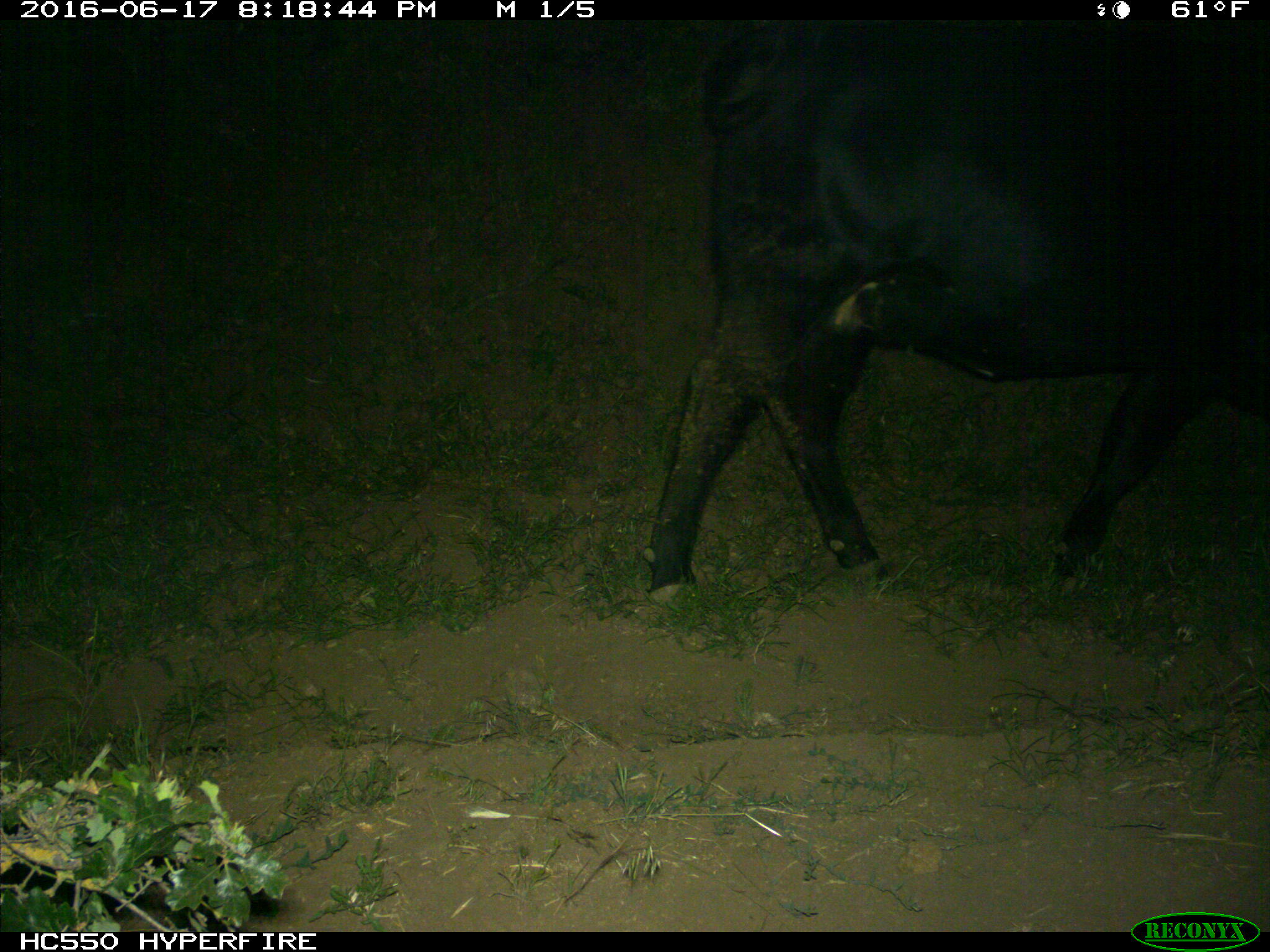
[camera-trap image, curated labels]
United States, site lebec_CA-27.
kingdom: Animalia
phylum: Chordata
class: Mammalia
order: Artiodactyla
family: Bovidae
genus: Bos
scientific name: Bos taurus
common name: domestic cow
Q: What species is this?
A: Bos taurus (domestic cow).